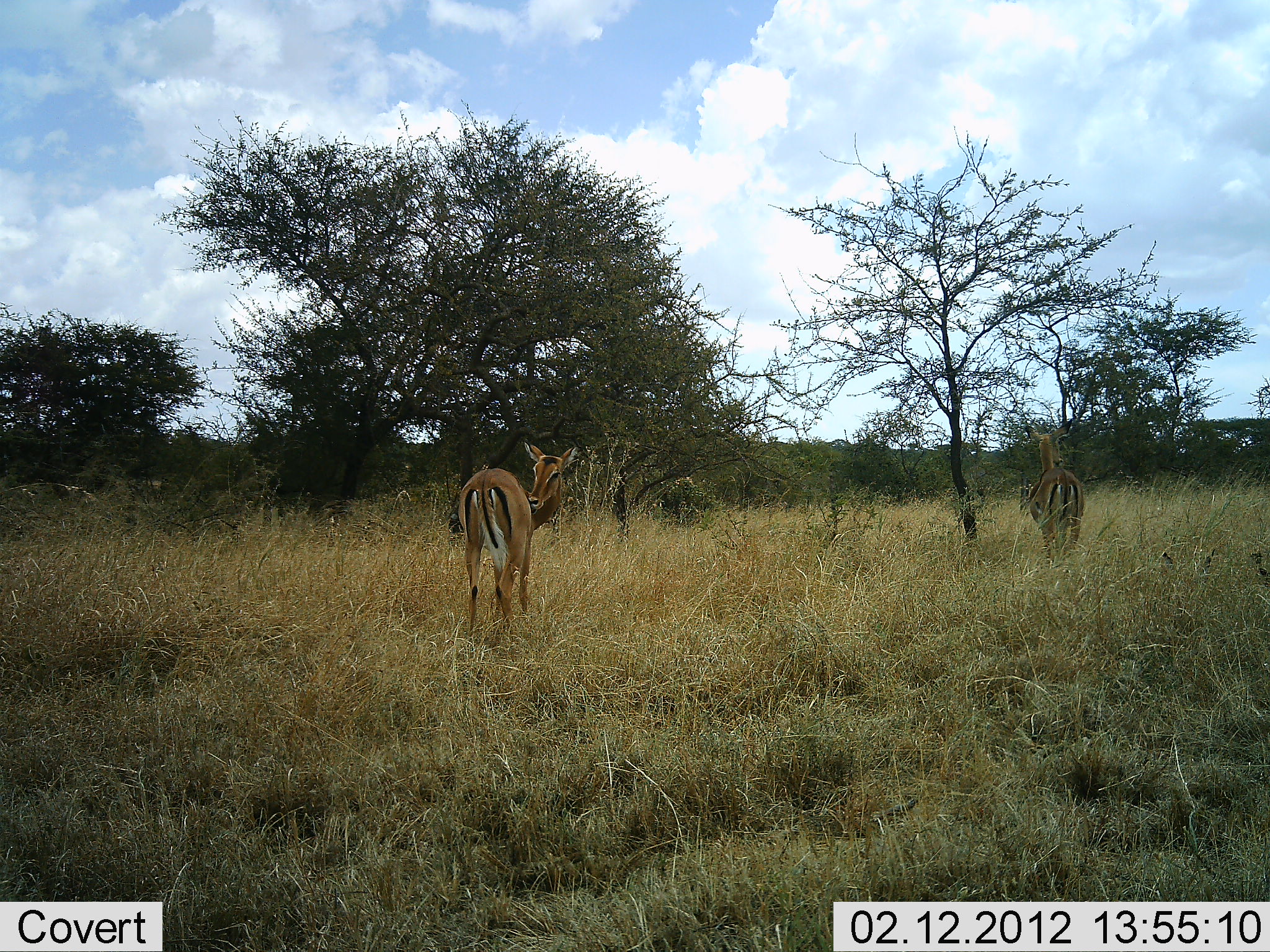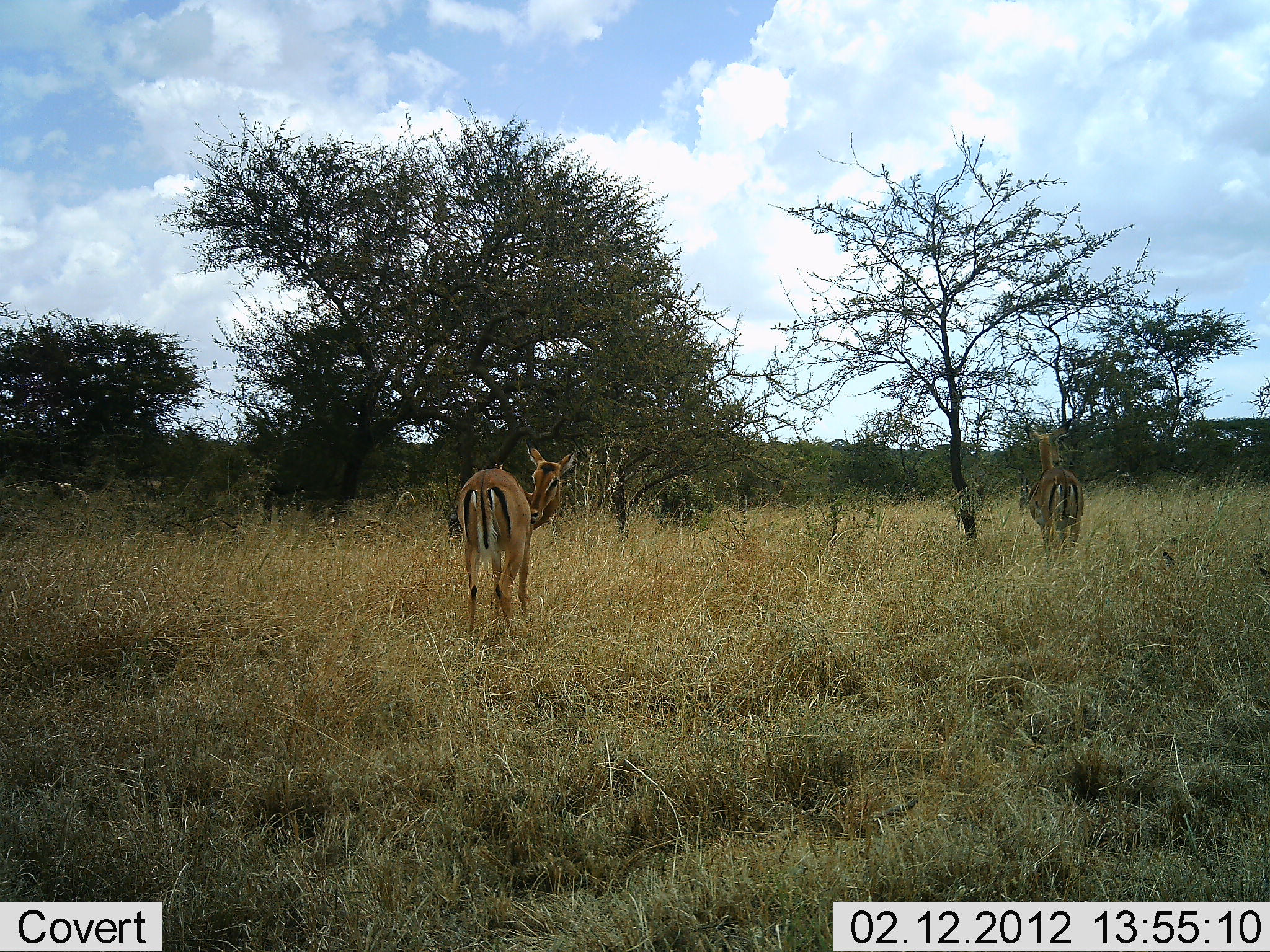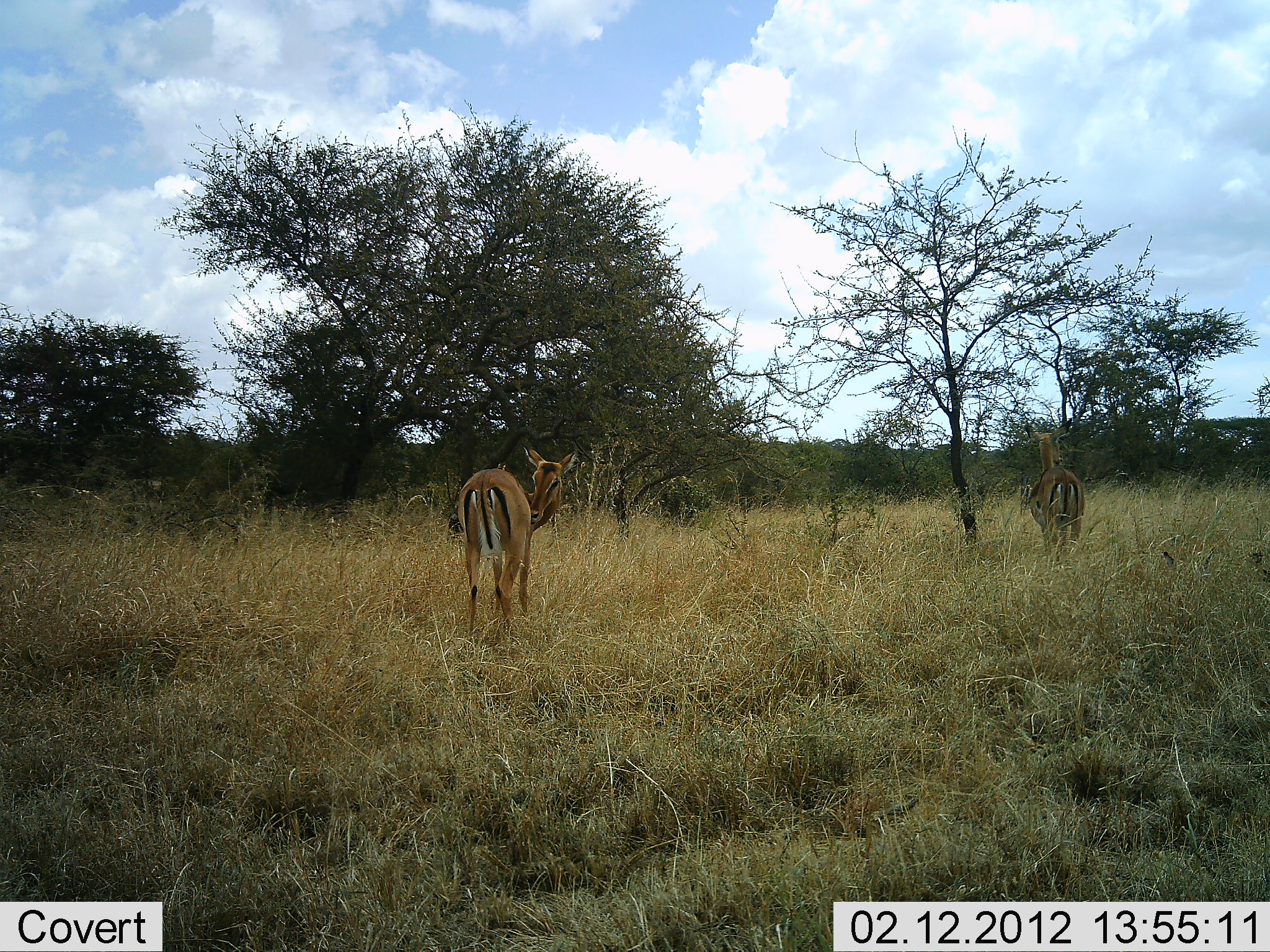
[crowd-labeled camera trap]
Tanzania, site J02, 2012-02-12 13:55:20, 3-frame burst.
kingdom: Animalia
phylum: Chordata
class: Mammalia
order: Artiodactyla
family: Bovidae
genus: Aepyceros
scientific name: Aepyceros melampus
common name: impala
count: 2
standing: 100%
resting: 0%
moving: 0%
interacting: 0%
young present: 0%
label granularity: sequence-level